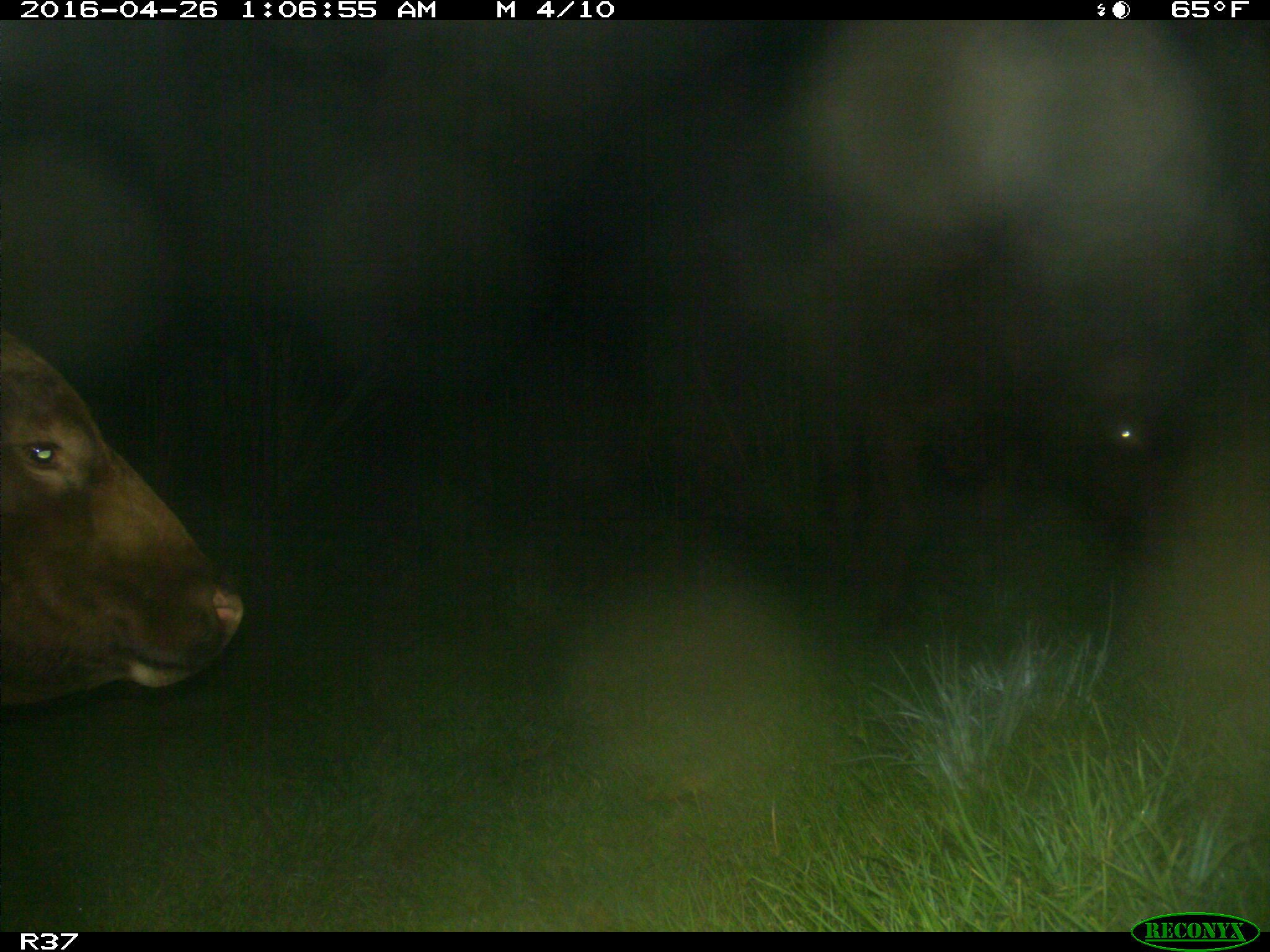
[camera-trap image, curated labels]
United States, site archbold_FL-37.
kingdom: Animalia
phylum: Chordata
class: Mammalia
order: Artiodactyla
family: Bovidae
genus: Bos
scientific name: Bos taurus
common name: domestic cow